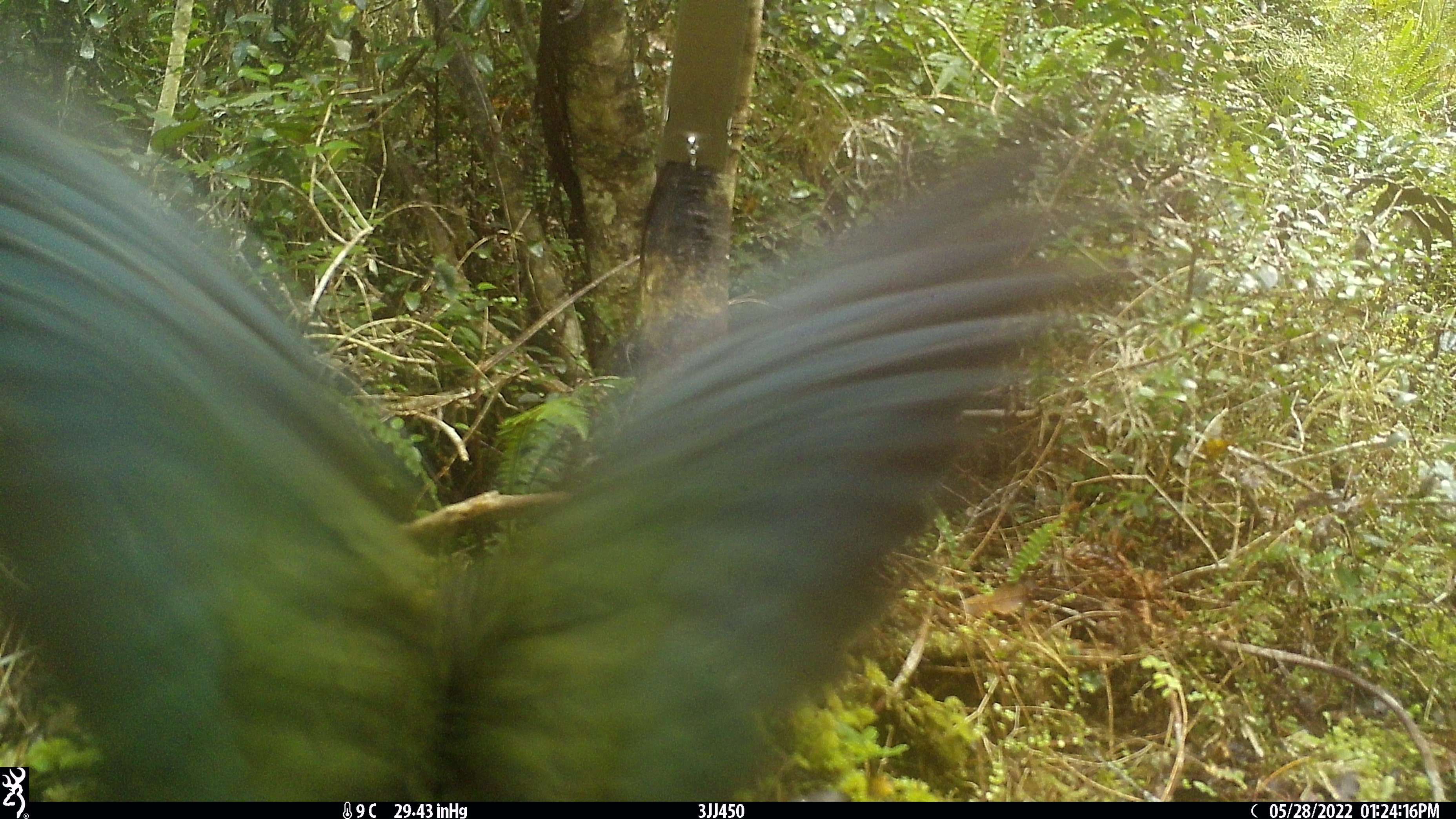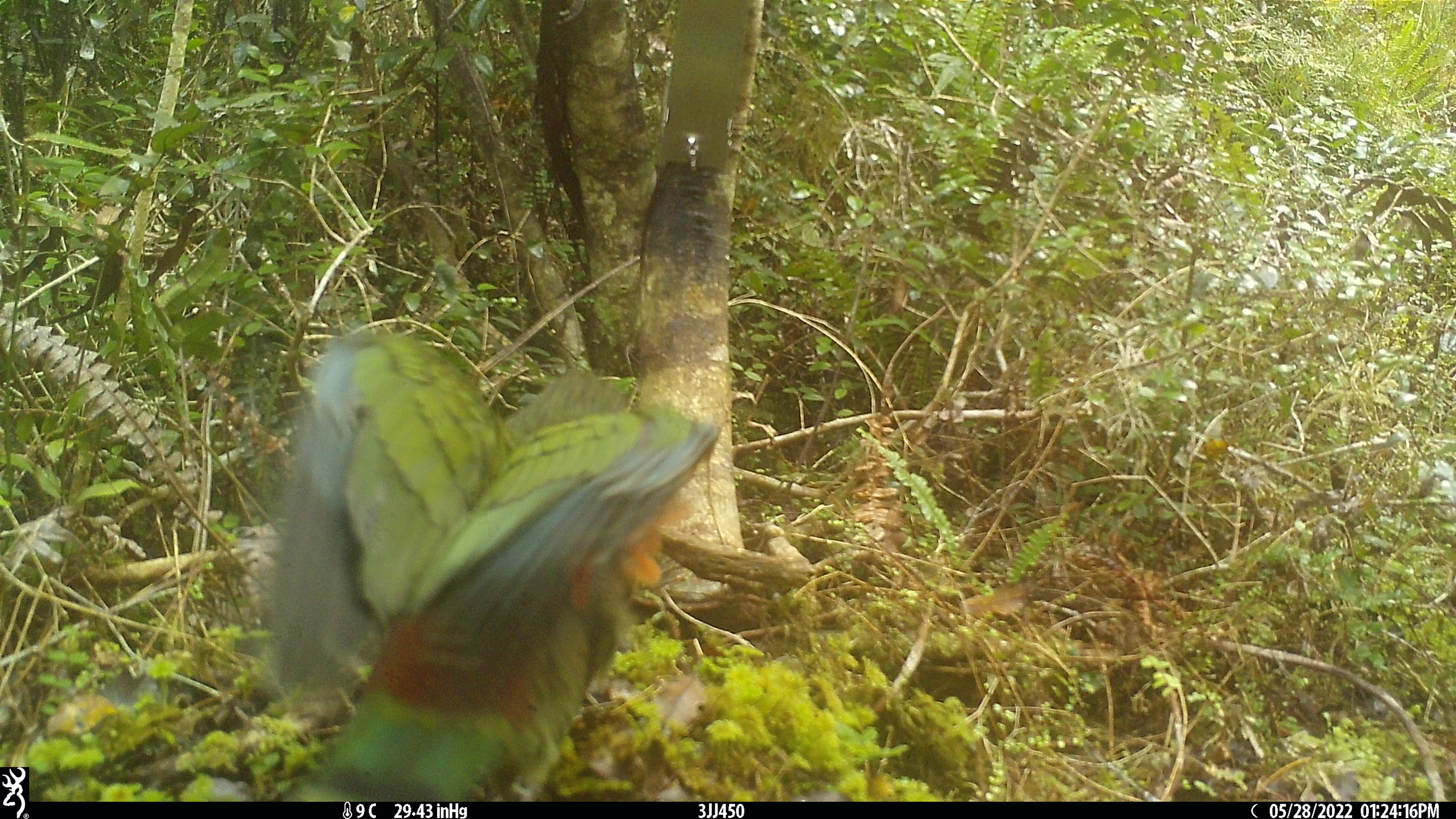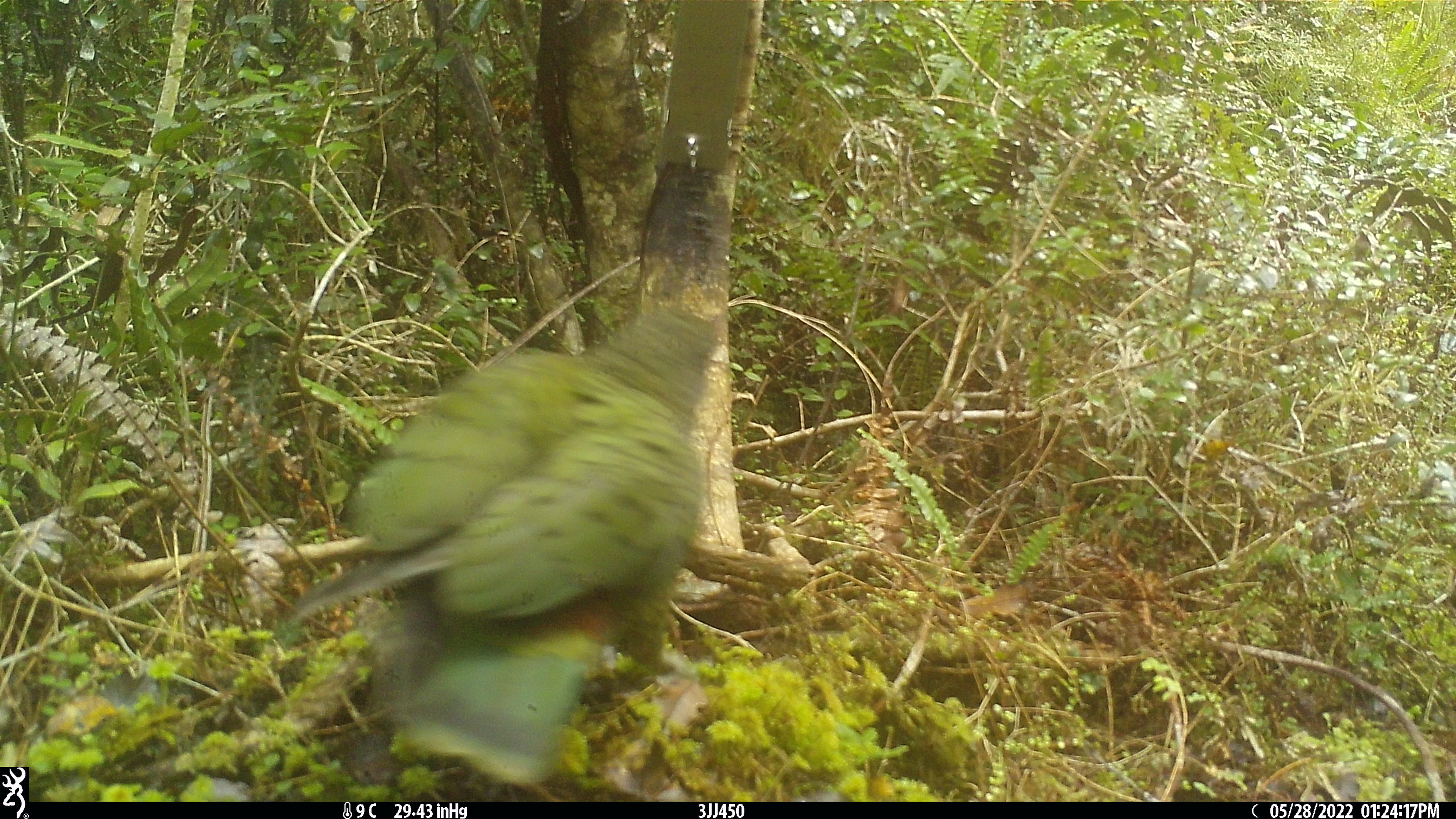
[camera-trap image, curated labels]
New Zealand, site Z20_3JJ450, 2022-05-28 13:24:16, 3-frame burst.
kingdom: Animalia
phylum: Chordata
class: Aves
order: Psittaciformes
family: Strigopidae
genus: Nestor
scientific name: Nestor notabilis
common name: kea